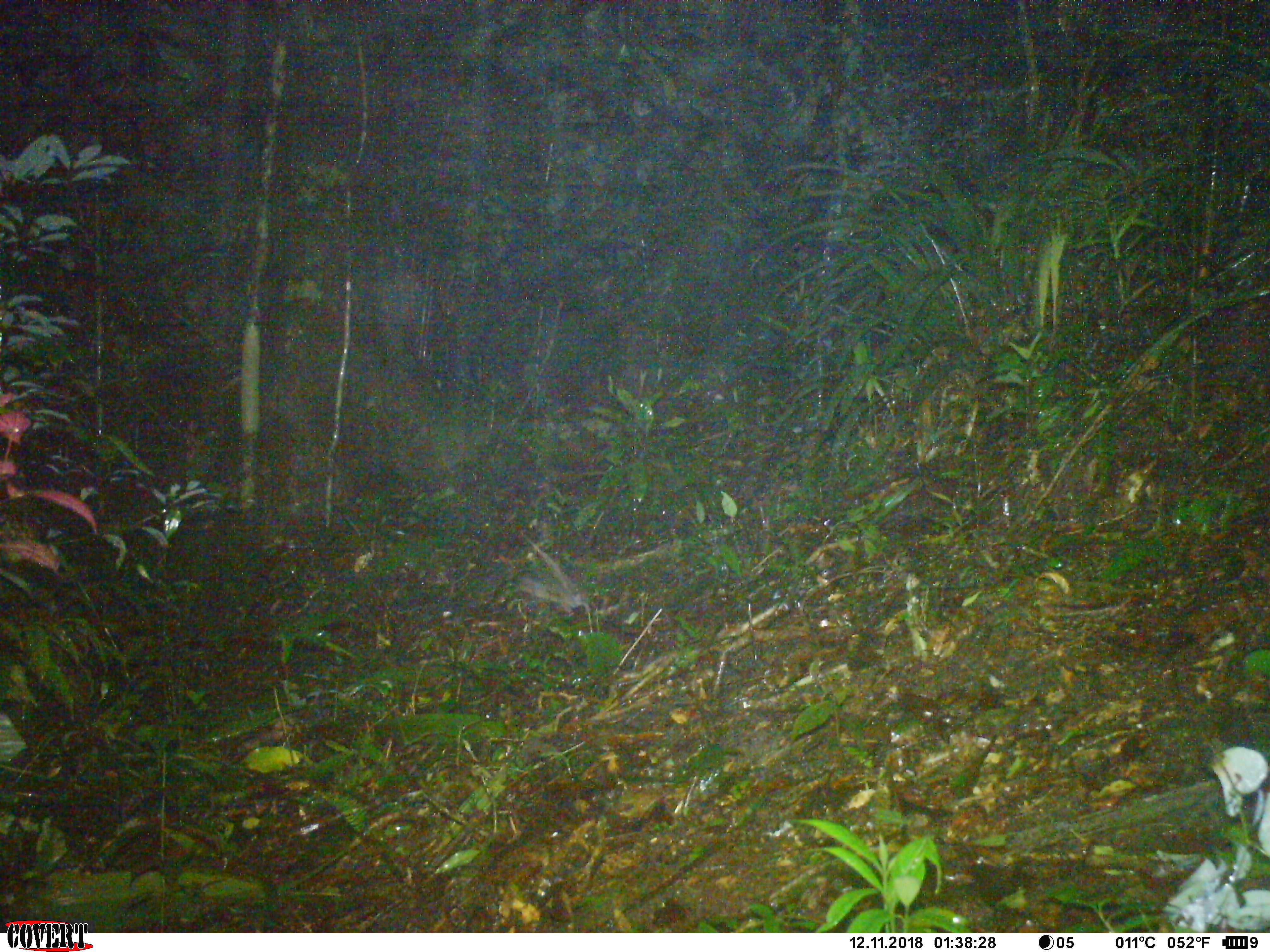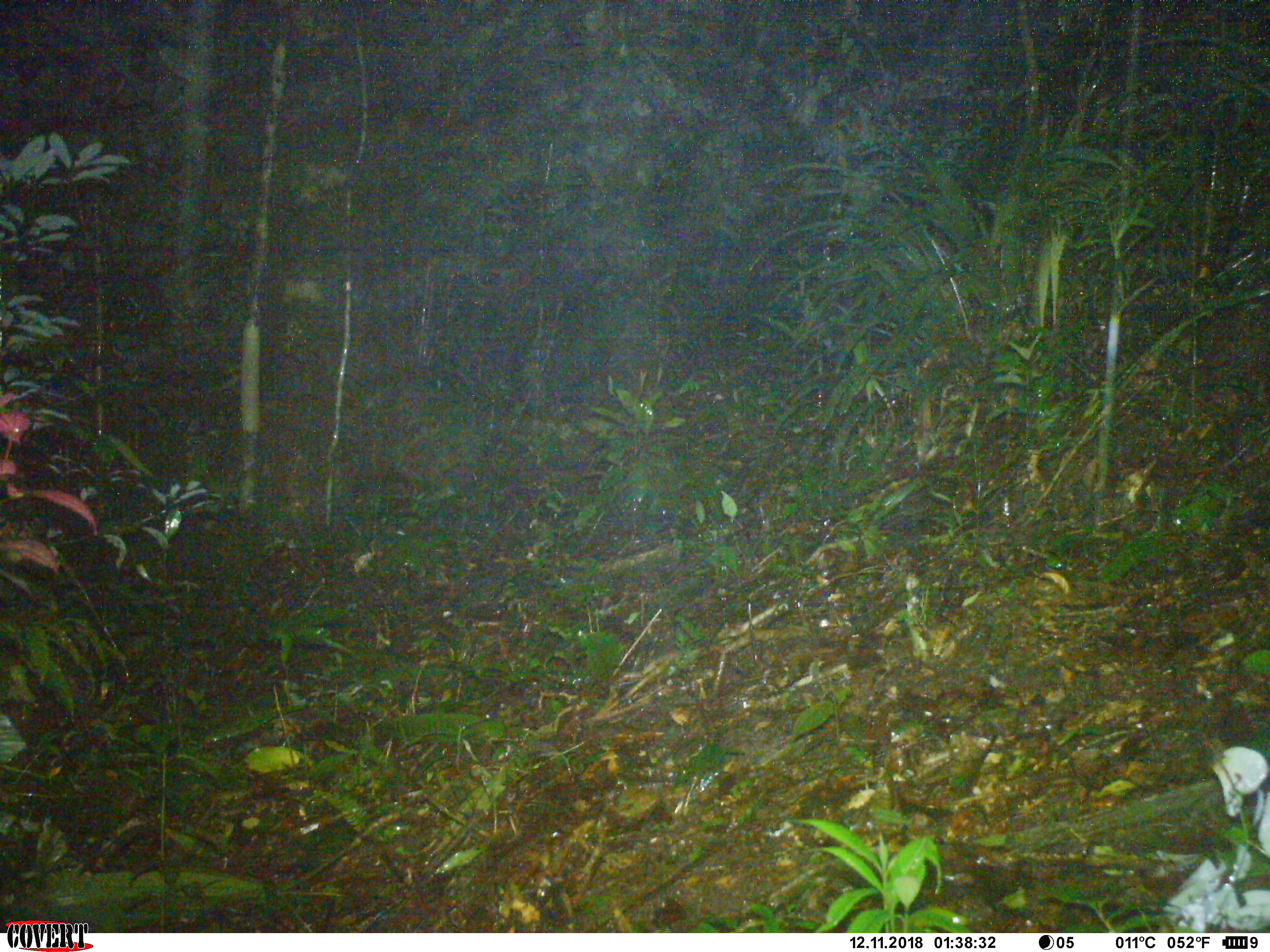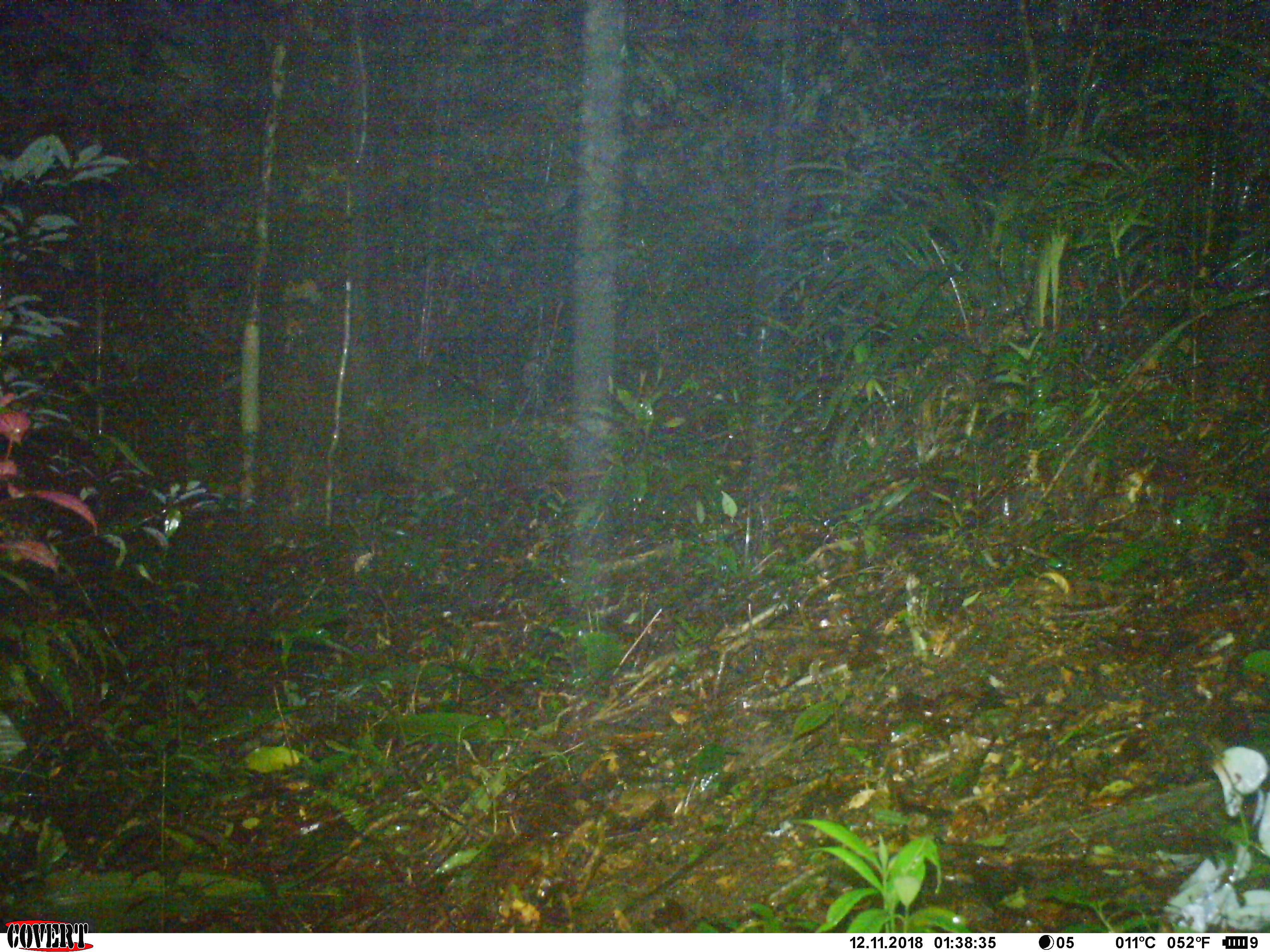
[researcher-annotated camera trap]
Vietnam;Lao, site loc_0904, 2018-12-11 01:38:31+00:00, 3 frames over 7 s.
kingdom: Animalia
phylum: Chordata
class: Mammalia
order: Rodentia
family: Muridae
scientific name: Muridae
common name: old-world mice and rats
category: unidentified murid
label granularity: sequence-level